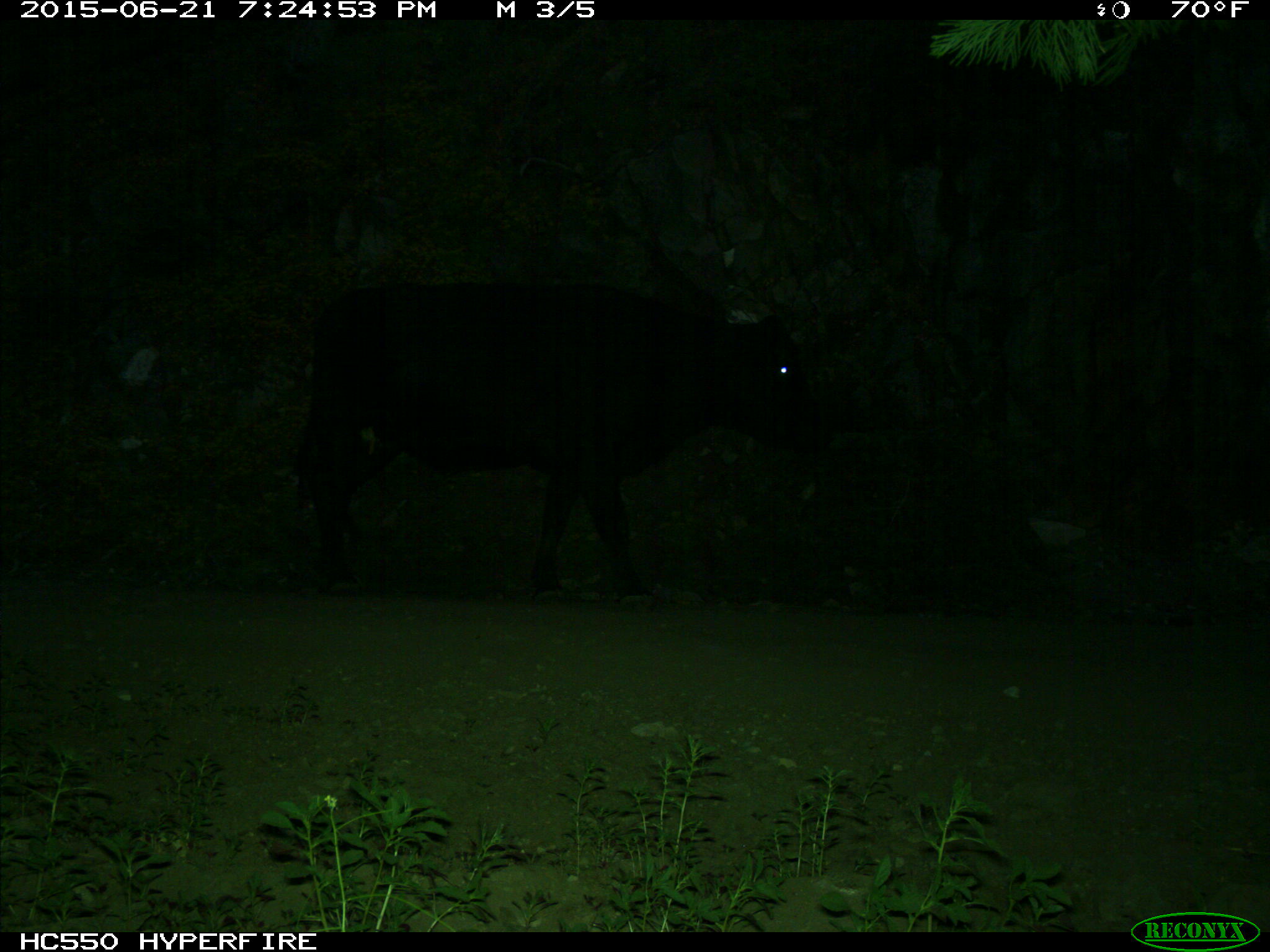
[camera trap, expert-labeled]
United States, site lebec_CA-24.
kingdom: Animalia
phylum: Chordata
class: Mammalia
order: Artiodactyla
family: Bovidae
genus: Bos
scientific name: Bos taurus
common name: domestic cow